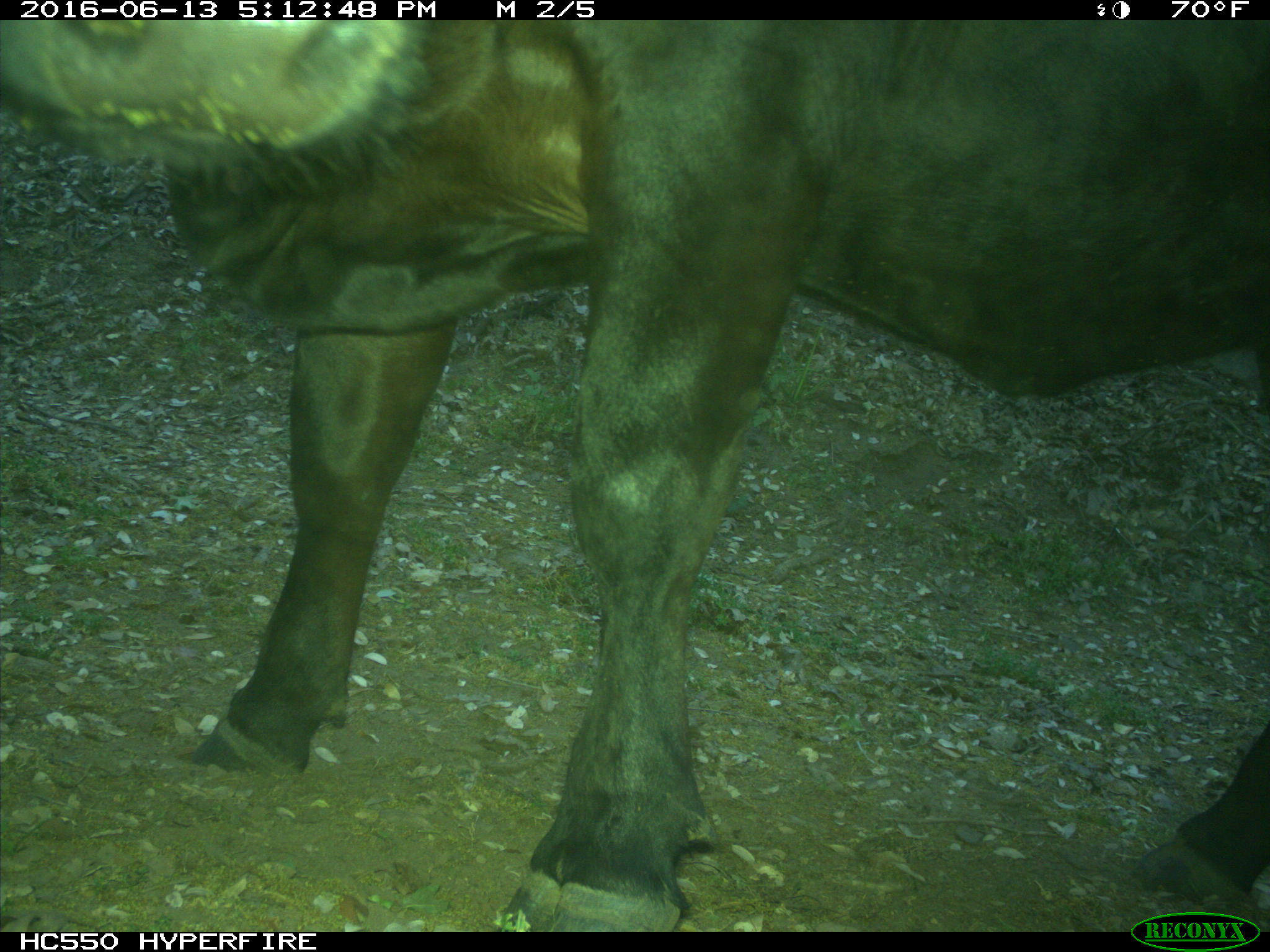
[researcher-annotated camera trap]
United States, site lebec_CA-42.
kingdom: Animalia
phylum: Chordata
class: Mammalia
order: Artiodactyla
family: Bovidae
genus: Bos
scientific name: Bos taurus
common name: domestic cow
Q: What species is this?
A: Bos taurus (domestic cow).